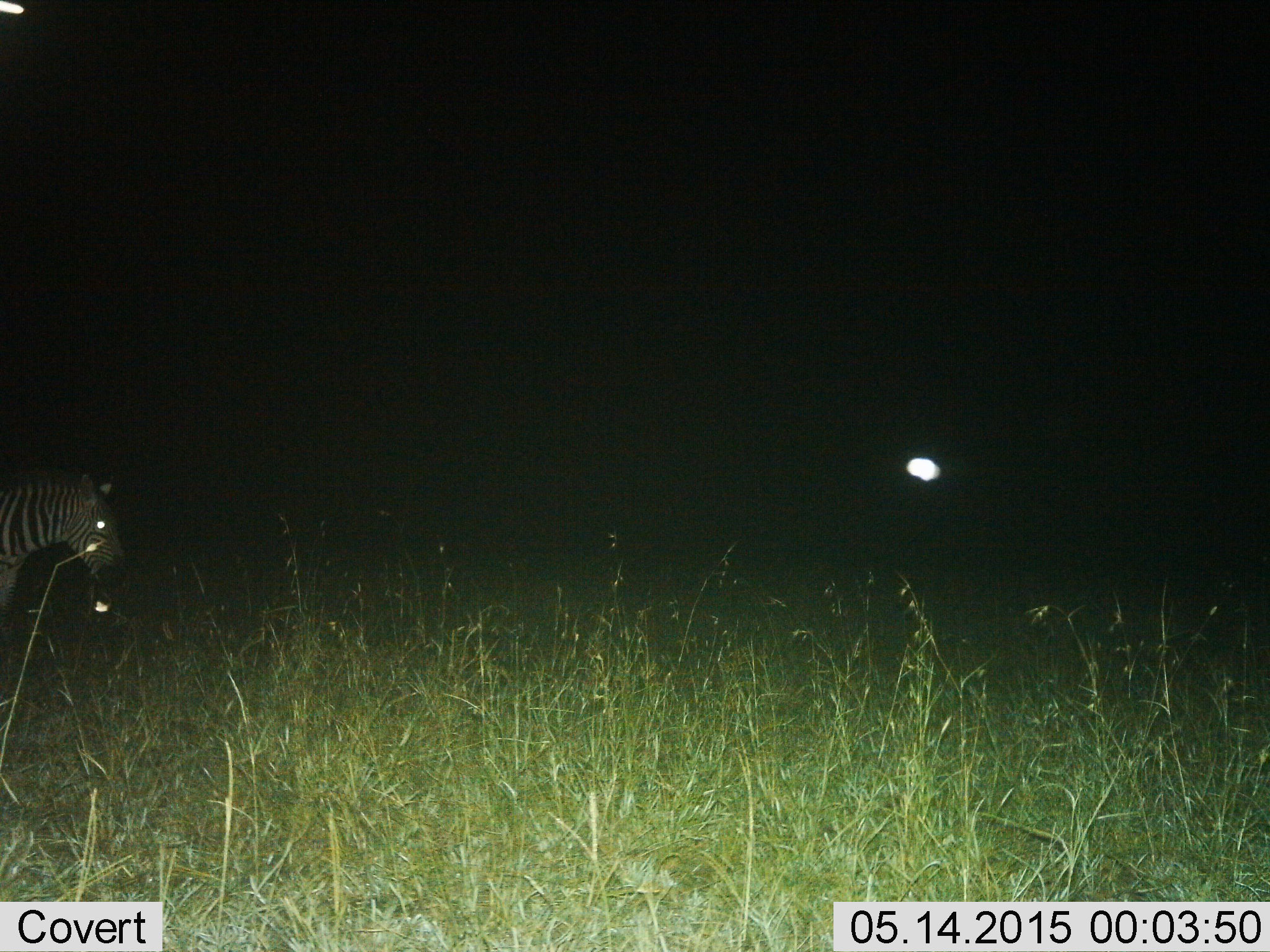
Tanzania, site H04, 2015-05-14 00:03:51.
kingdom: Animalia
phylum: Chordata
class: Mammalia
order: Perissodactyla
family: Equidae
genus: Equus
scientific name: Equus quagga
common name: plains zebra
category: zebra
Zebra (plains zebra) (Equus quagga), count 1. Behavior (volunteer vote fractions): standing 82%, resting 0%, moving 18%, interacting 0%. Young present (vote fraction): 0%. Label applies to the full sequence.